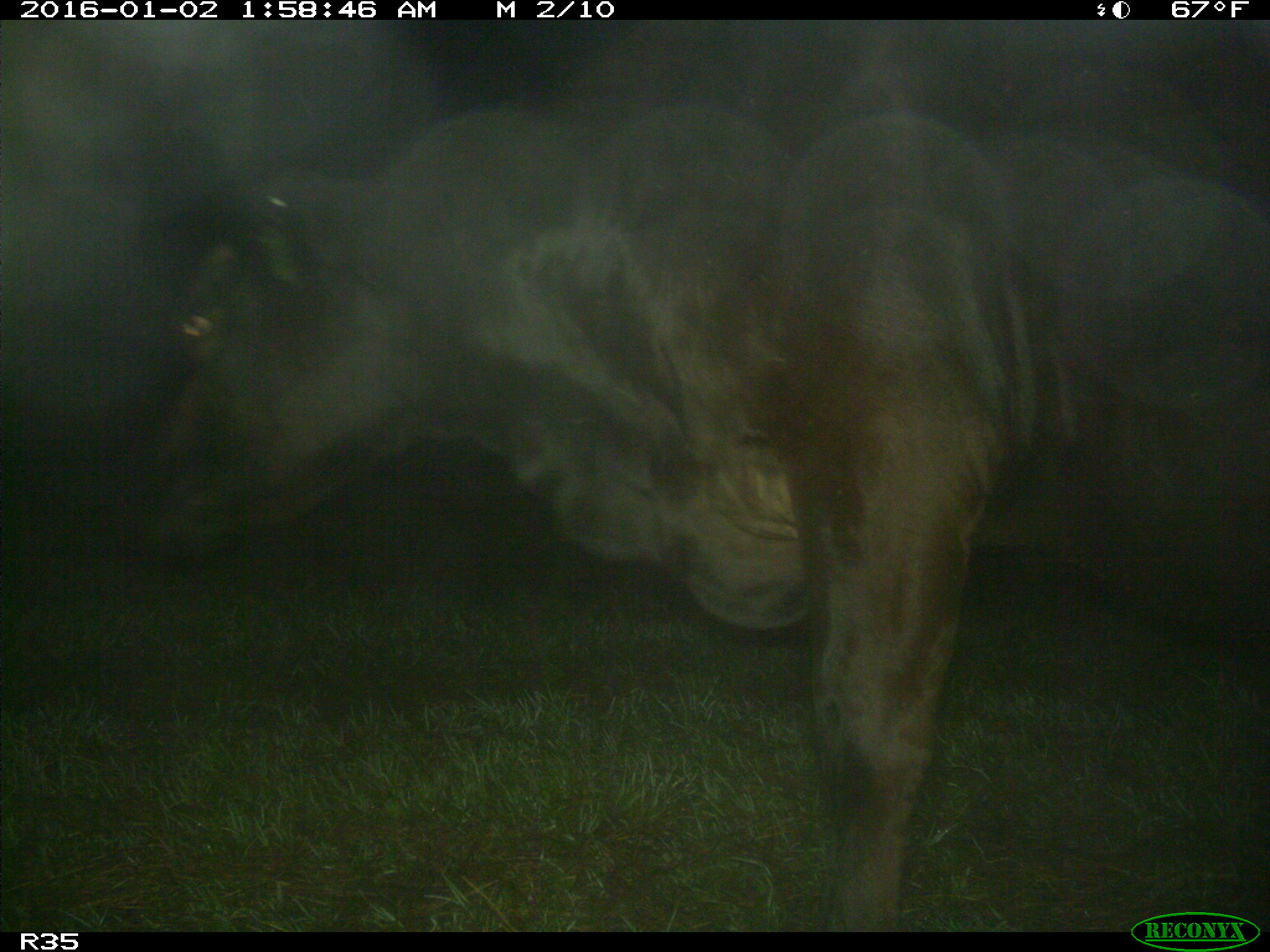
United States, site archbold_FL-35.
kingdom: Animalia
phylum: Chordata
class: Mammalia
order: Artiodactyla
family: Bovidae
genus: Bos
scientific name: Bos taurus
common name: domestic cow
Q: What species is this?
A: Bos taurus (domestic cow).